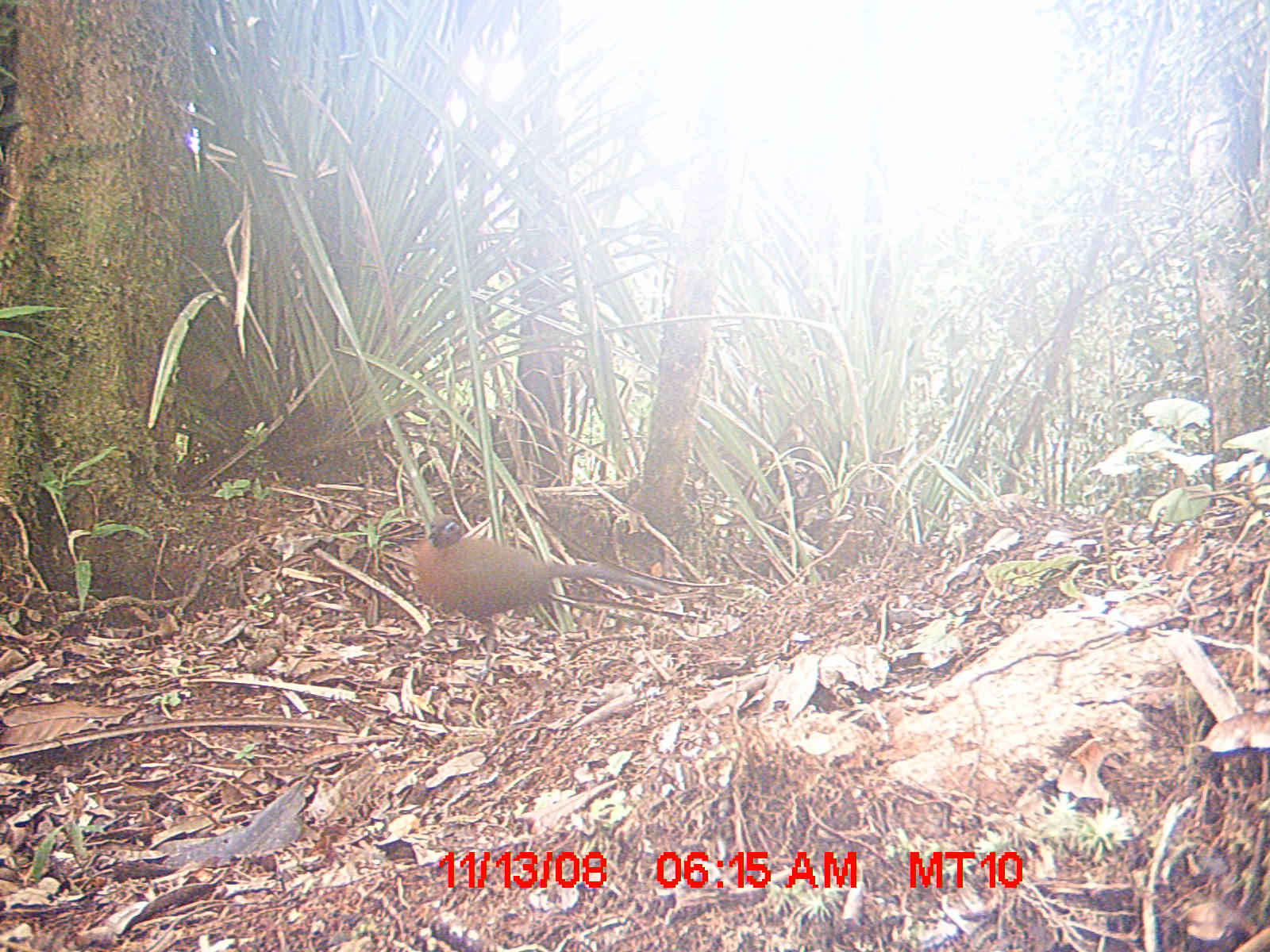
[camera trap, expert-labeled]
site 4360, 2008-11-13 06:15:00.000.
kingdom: Animalia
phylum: Chordata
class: Aves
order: Coraciiformes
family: Brachypteraciidae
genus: Brachypteracias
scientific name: Brachypteracias squamiger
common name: scaly ground-roller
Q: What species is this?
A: Brachypteracias squamiger (scaly ground-roller).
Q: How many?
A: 2.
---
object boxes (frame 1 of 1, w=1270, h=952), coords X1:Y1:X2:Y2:
brachypteracias squamiger: 411:514:668:675